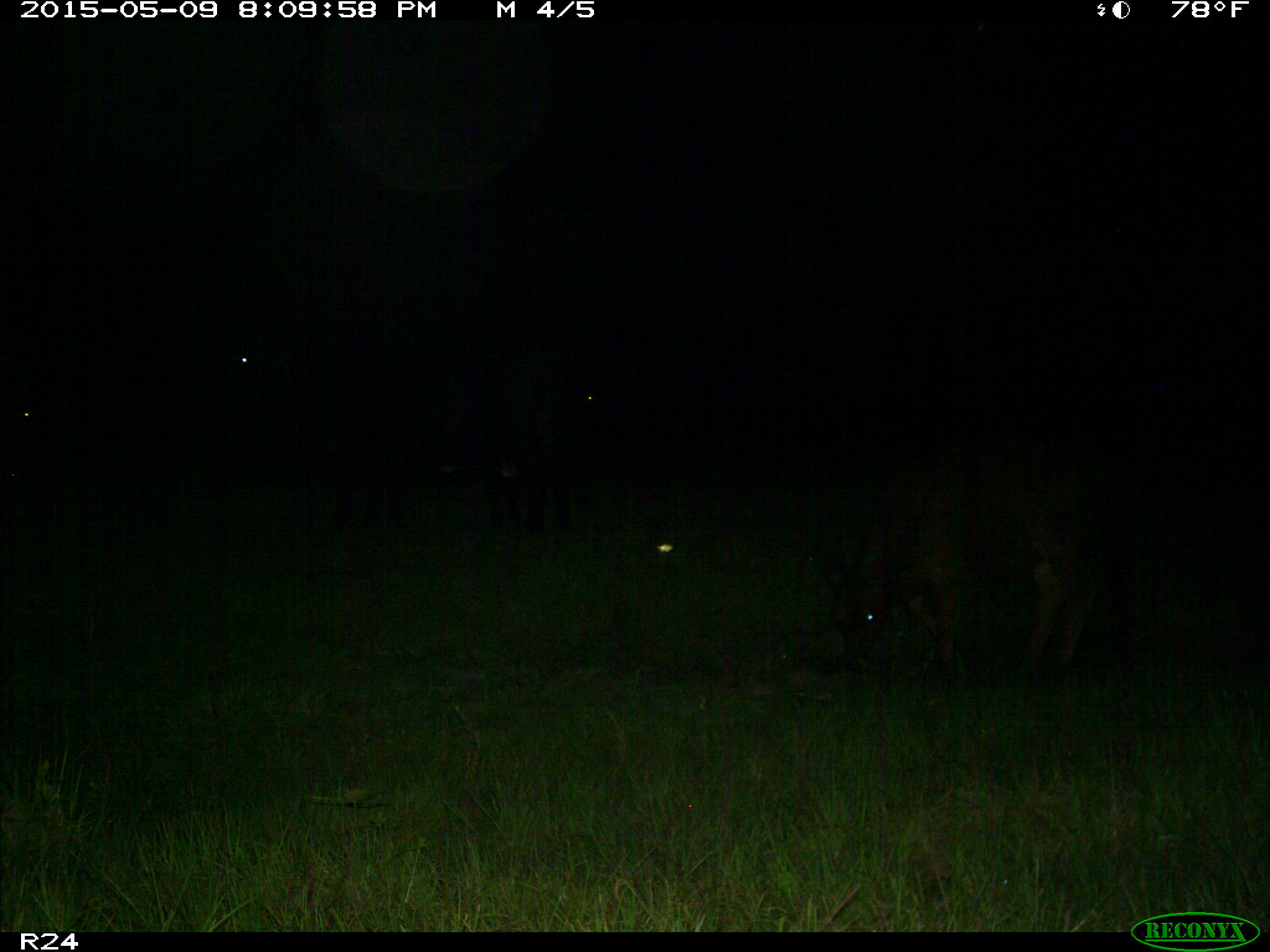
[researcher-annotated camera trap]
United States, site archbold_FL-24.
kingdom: Animalia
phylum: Chordata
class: Mammalia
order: Artiodactyla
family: Bovidae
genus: Bos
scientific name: Bos taurus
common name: domestic cow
Bos taurus (domestic cow).